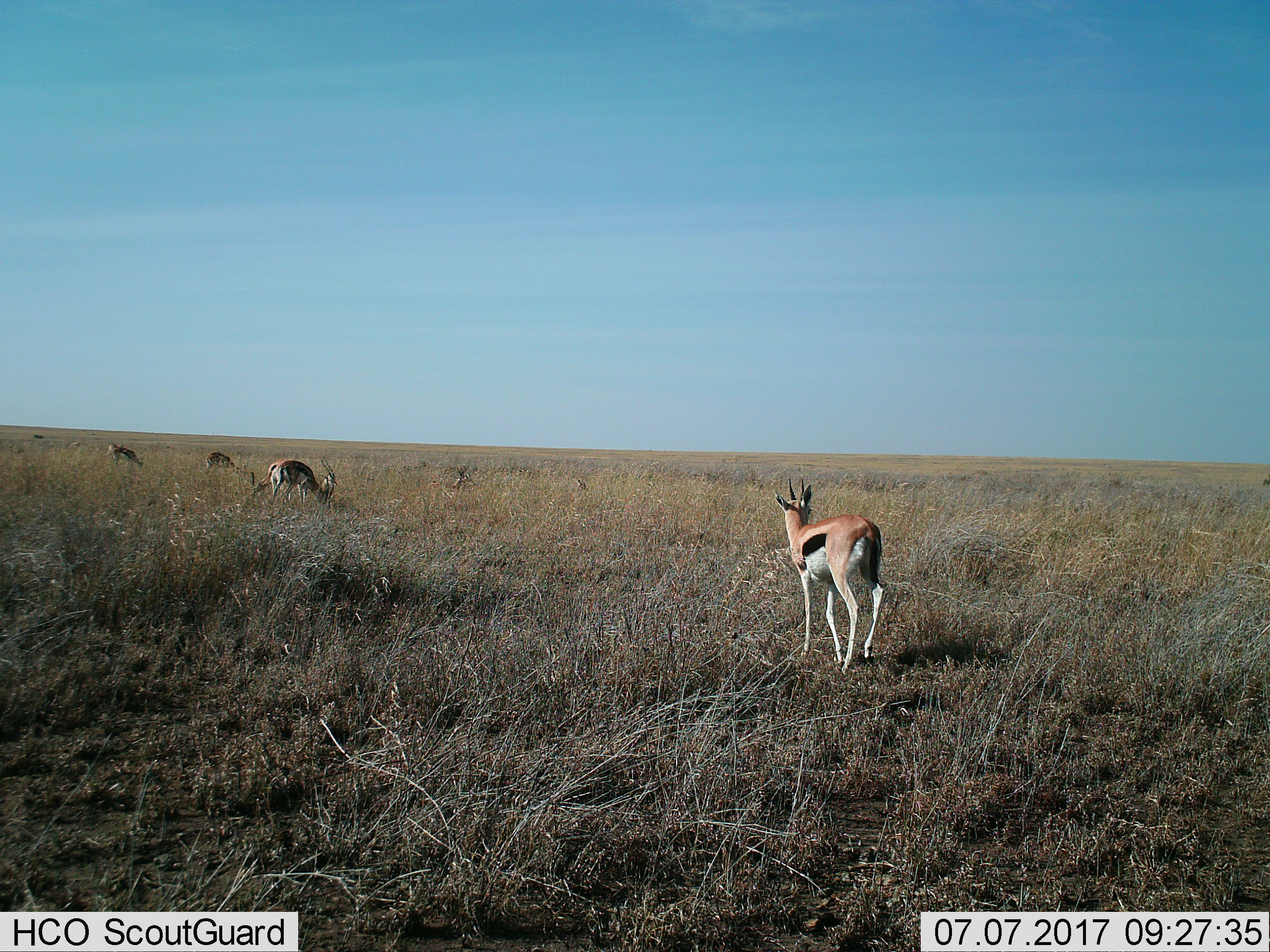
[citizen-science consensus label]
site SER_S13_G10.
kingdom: Animalia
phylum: Chordata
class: Mammalia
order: Artiodactyla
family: Bovidae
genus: Eudorcas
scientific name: Eudorcas thomsonii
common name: thomson's gazelle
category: gazellethomsons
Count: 6.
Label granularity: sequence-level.